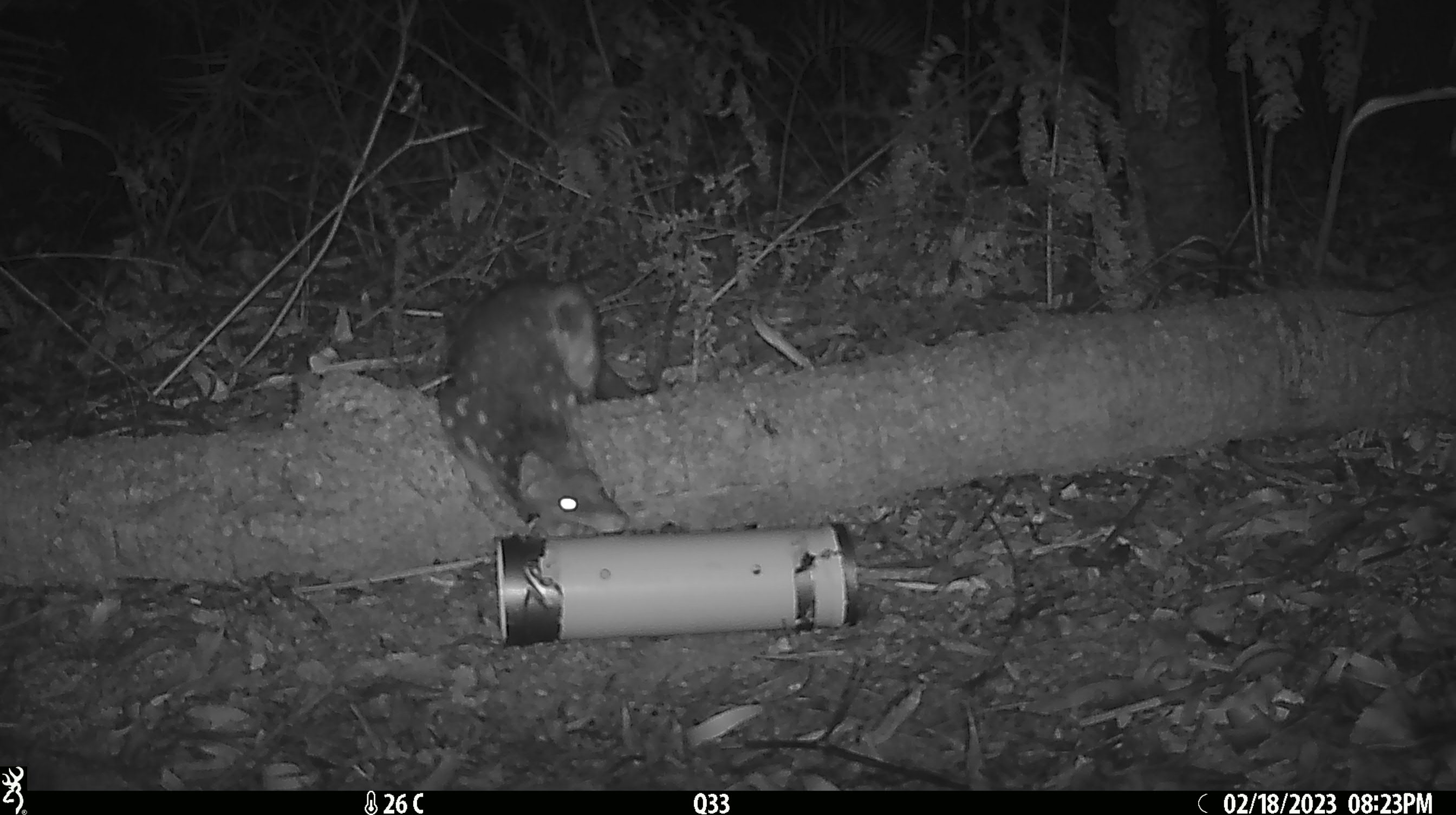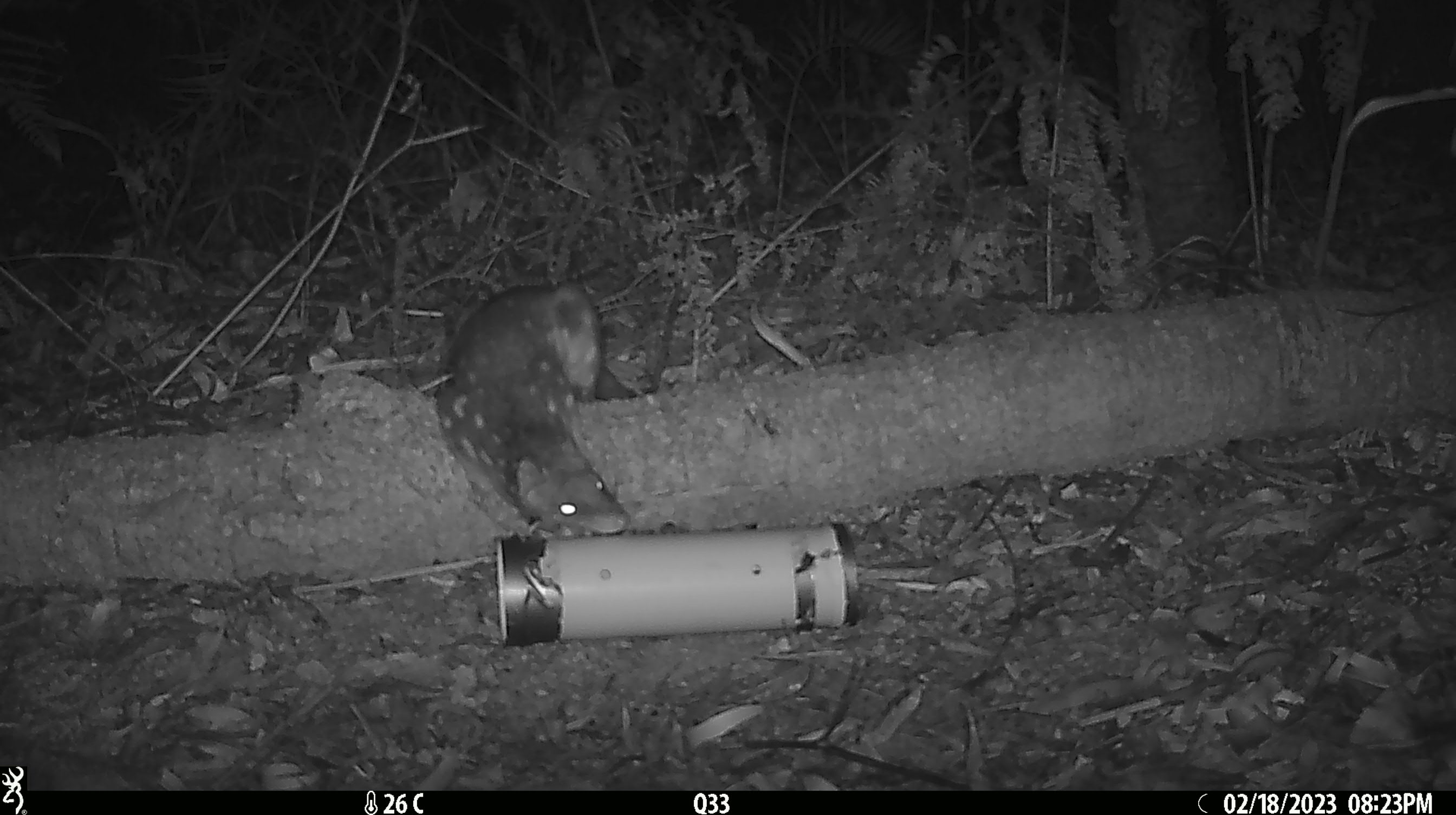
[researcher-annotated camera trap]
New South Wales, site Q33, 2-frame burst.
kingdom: Animalia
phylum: Chordata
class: Mammalia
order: Dasyuromorphia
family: Dasyuridae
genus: Dasyurus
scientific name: Dasyurus maculatus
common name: spotted-tailed quoll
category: quoll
Quoll (spotted-tailed quoll) (Dasyurus maculatus).